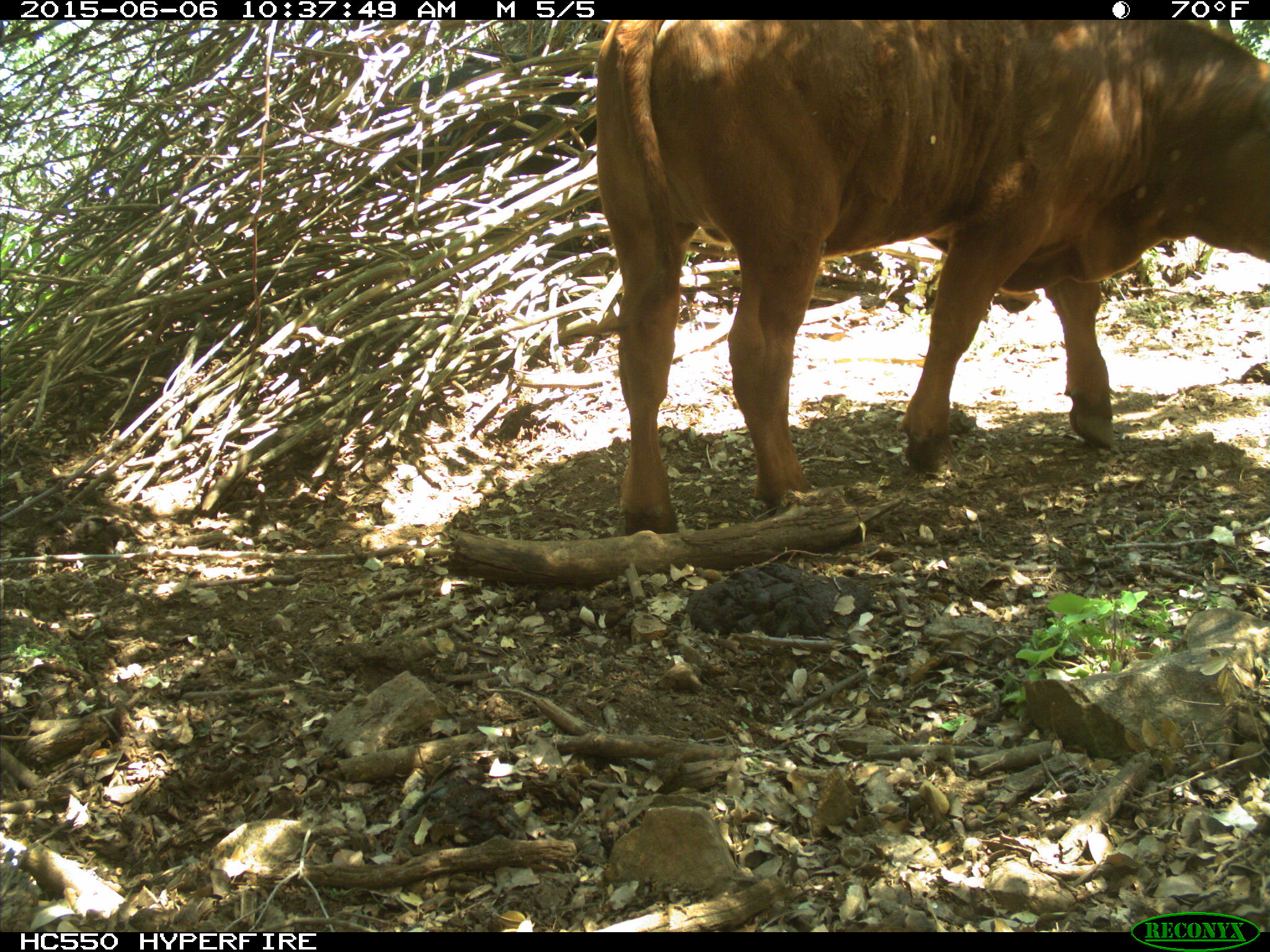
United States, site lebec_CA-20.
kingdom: Animalia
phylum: Chordata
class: Mammalia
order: Artiodactyla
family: Bovidae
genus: Bos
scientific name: Bos taurus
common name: domestic cow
Bos taurus (domestic cow).